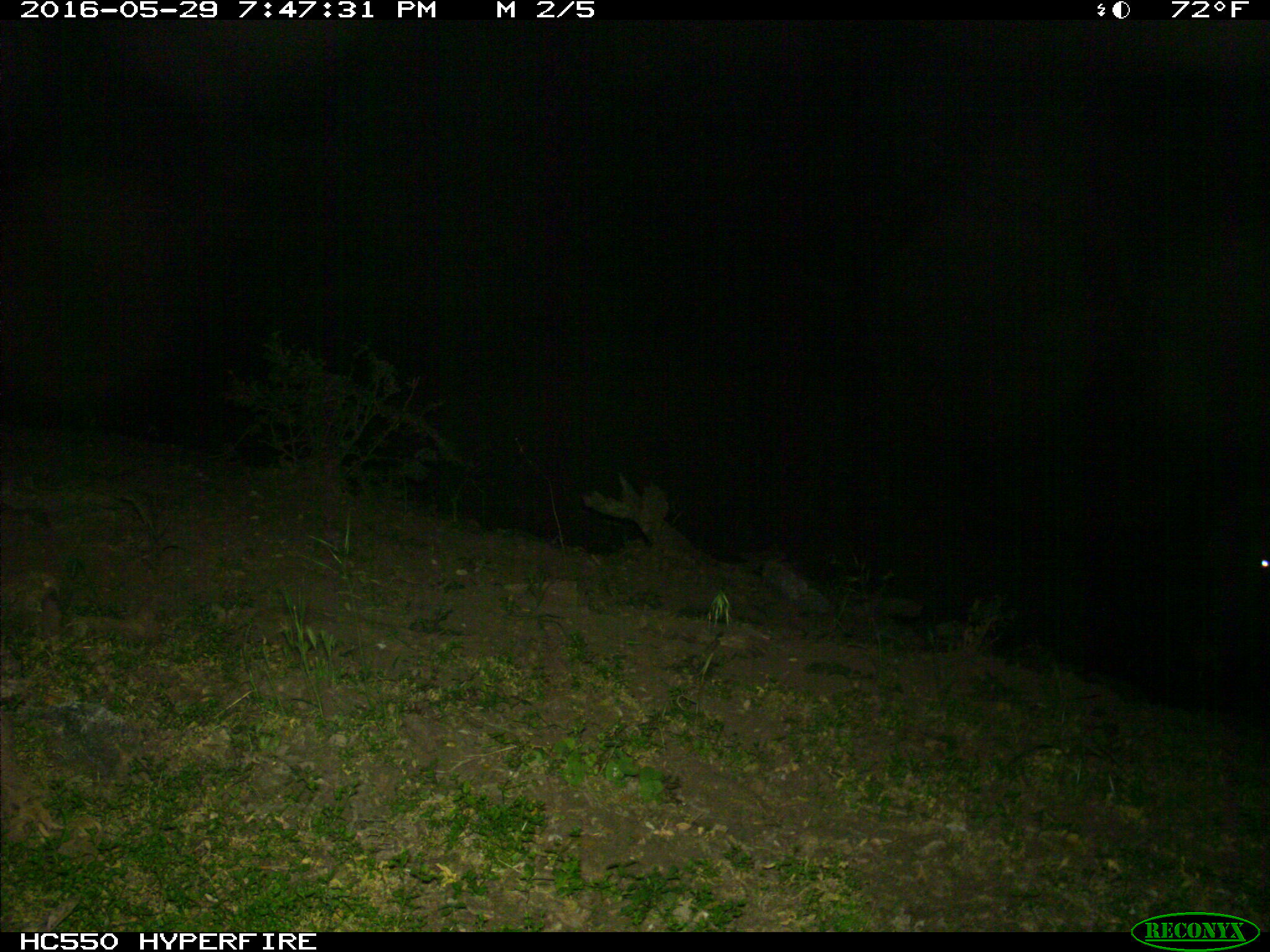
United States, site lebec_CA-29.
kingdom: Animalia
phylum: Chordata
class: Mammalia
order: Artiodactyla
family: Bovidae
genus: Bos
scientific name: Bos taurus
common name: domestic cow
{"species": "Bos taurus (domestic cow)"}